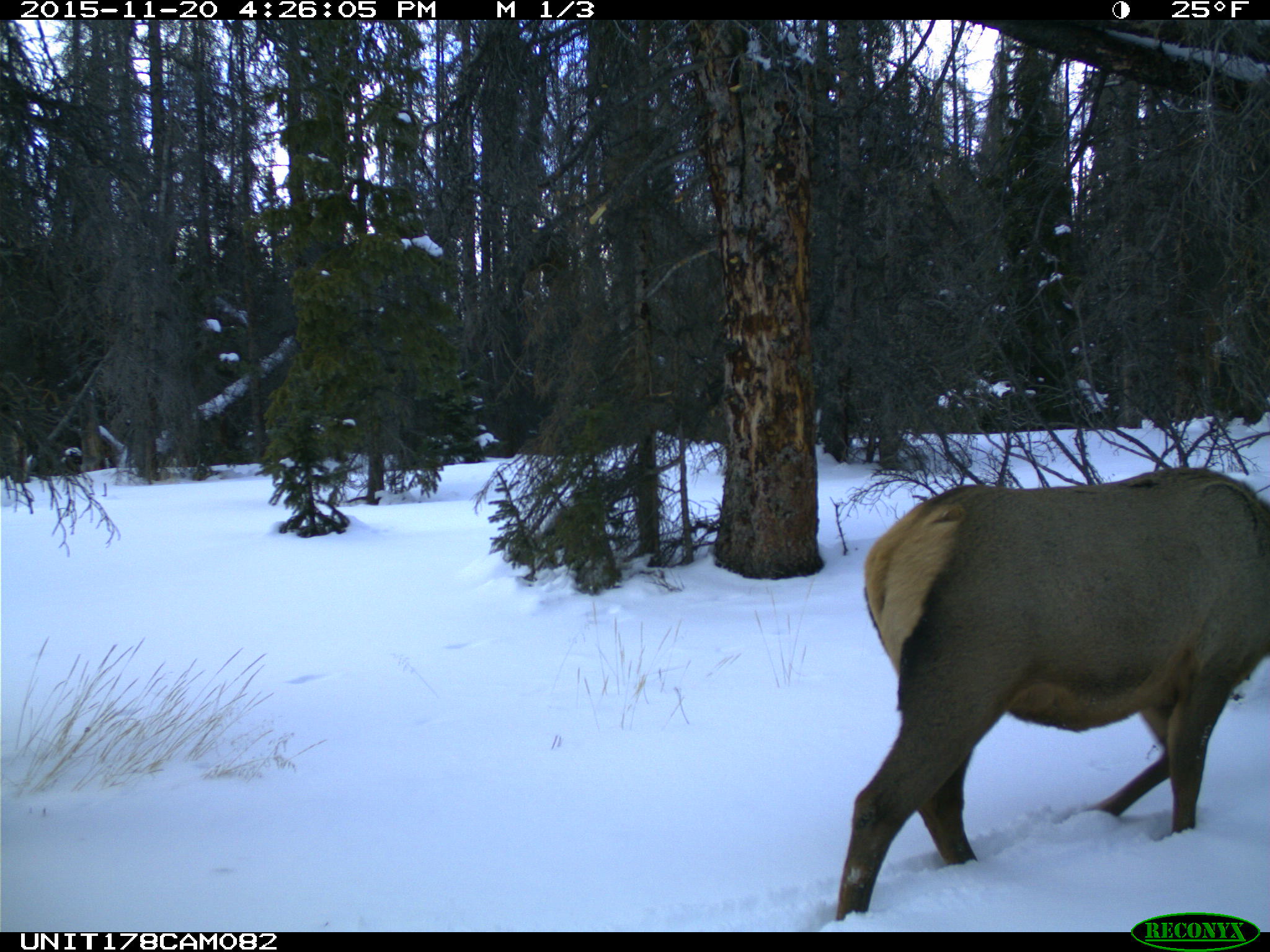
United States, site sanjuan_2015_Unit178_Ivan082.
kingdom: Animalia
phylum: Chordata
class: Mammalia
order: Artiodactyla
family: Cervidae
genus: Cervus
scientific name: Cervus elaphus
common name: red deer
Cervus elaphus (red deer).